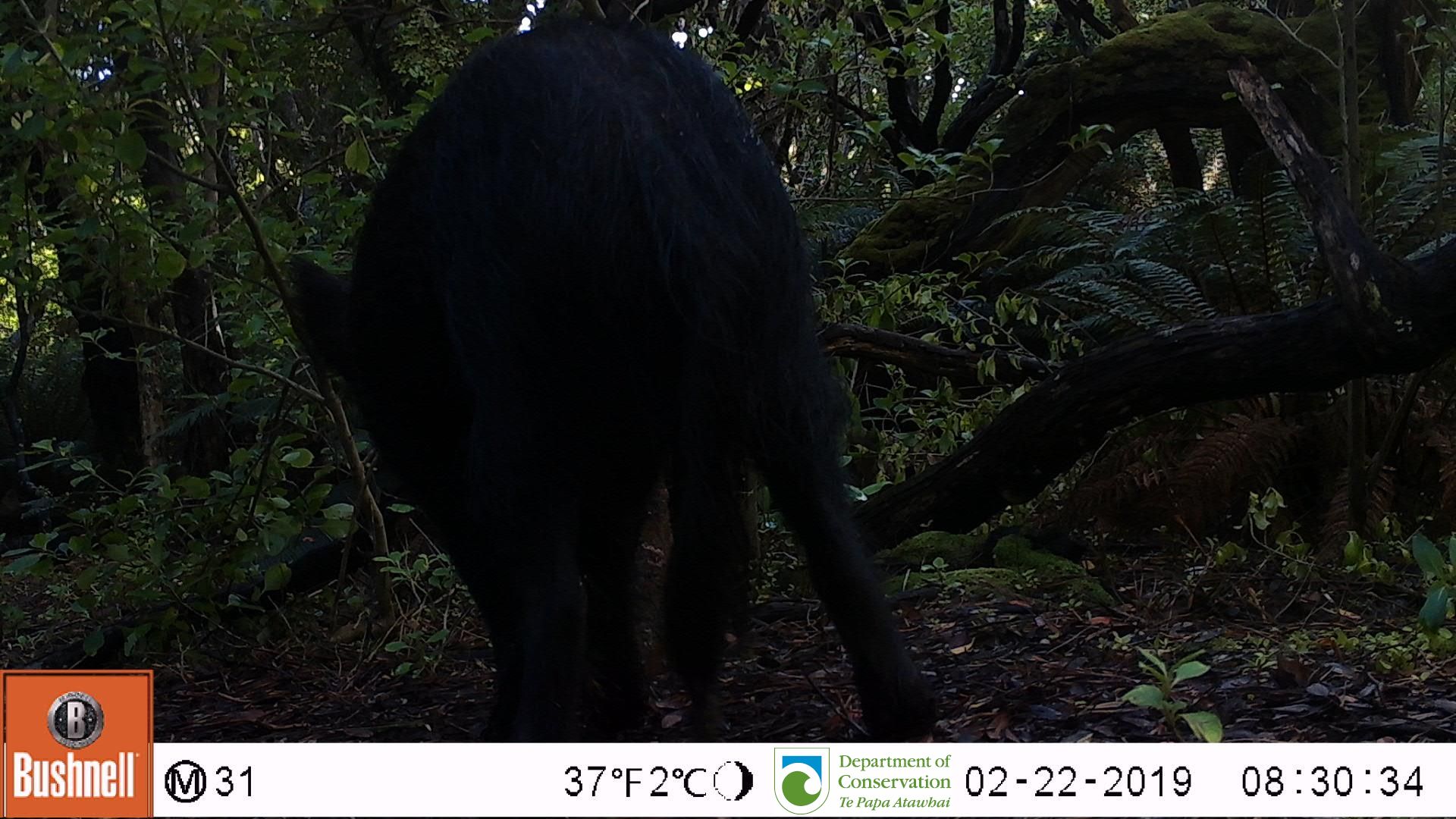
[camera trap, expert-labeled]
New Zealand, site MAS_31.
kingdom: Animalia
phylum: Chordata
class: Mammalia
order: Artiodactyla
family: Suidae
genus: Sus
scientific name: Sus scrofa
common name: pig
Pig (Sus scrofa).